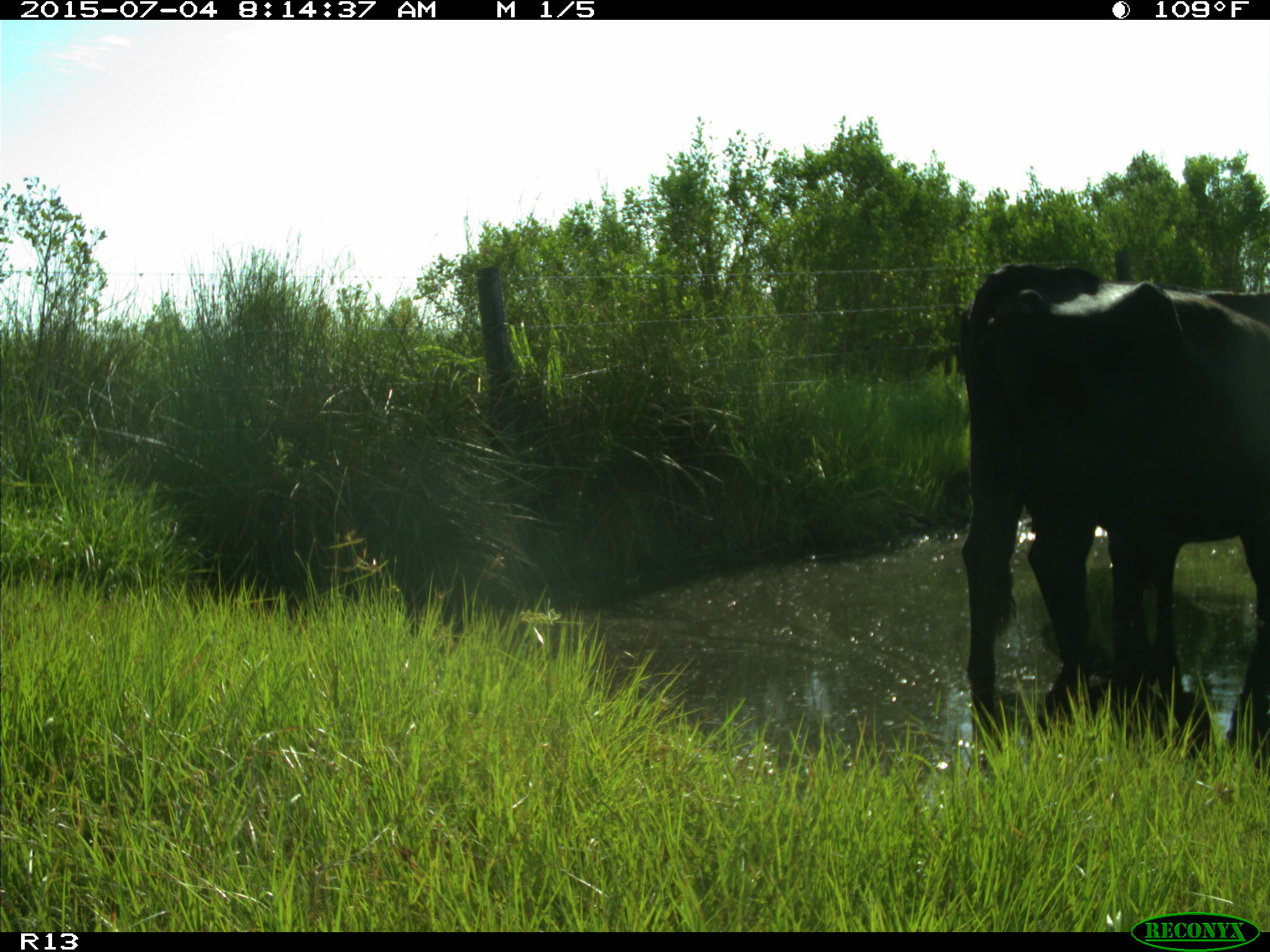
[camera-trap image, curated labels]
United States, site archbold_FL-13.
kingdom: Animalia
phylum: Chordata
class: Mammalia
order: Artiodactyla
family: Bovidae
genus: Bos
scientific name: Bos taurus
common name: domestic cow